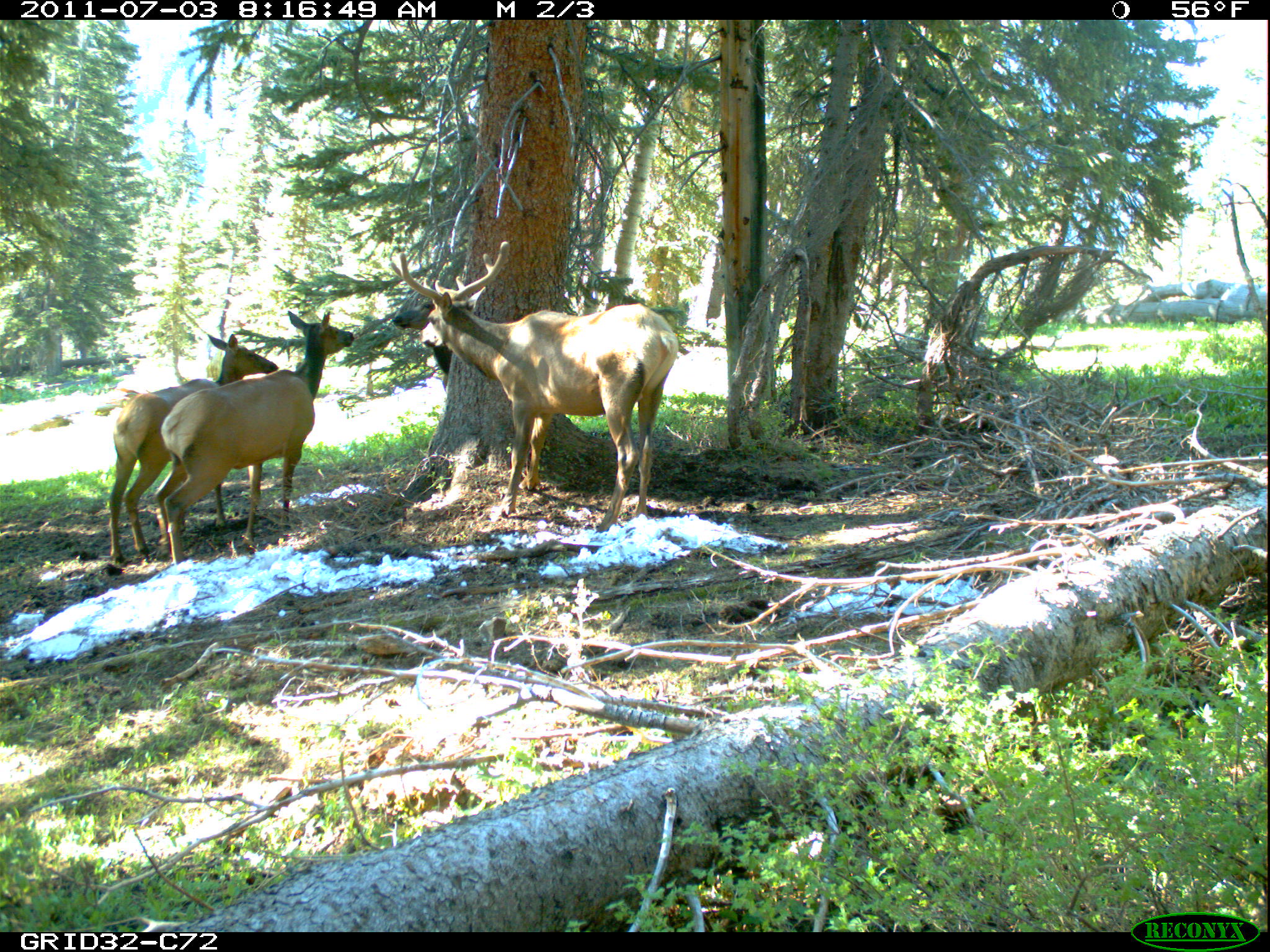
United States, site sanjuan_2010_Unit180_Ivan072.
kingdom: Animalia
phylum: Chordata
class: Mammalia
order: Artiodactyla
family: Cervidae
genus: Cervus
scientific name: Cervus elaphus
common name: red deer